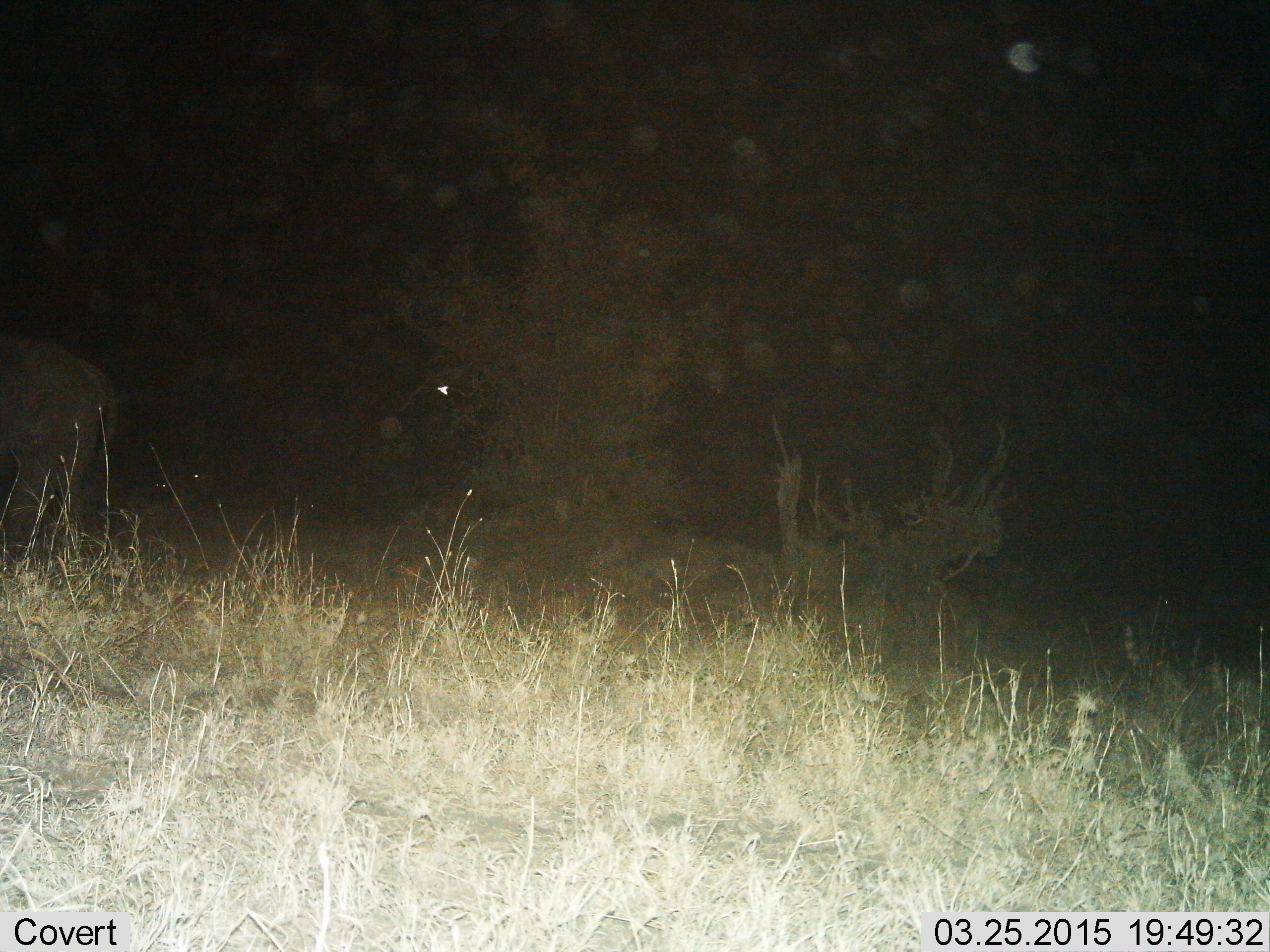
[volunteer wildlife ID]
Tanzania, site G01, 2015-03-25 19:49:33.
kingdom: Animalia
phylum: Chordata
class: Mammalia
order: Artiodactyla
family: Bovidae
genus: Syncerus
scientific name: Syncerus caffer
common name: cape buffalo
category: buffalo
Buffalo (cape buffalo) (Syncerus caffer), count 1. Behavior (volunteer vote fractions): standing 25%, resting 0%, moving 75%, interacting 0%. Young present (vote fraction): 0%. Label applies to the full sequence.